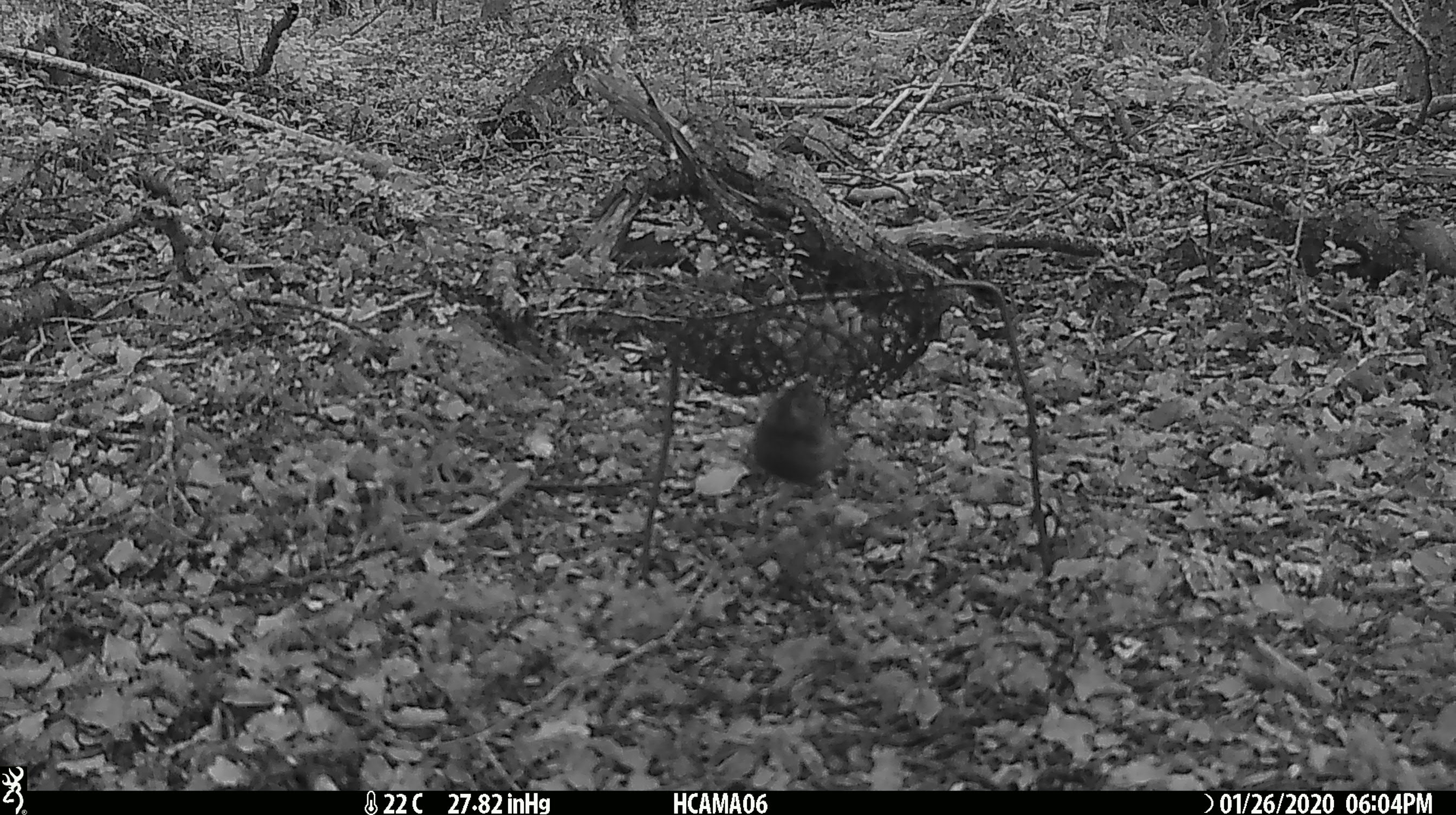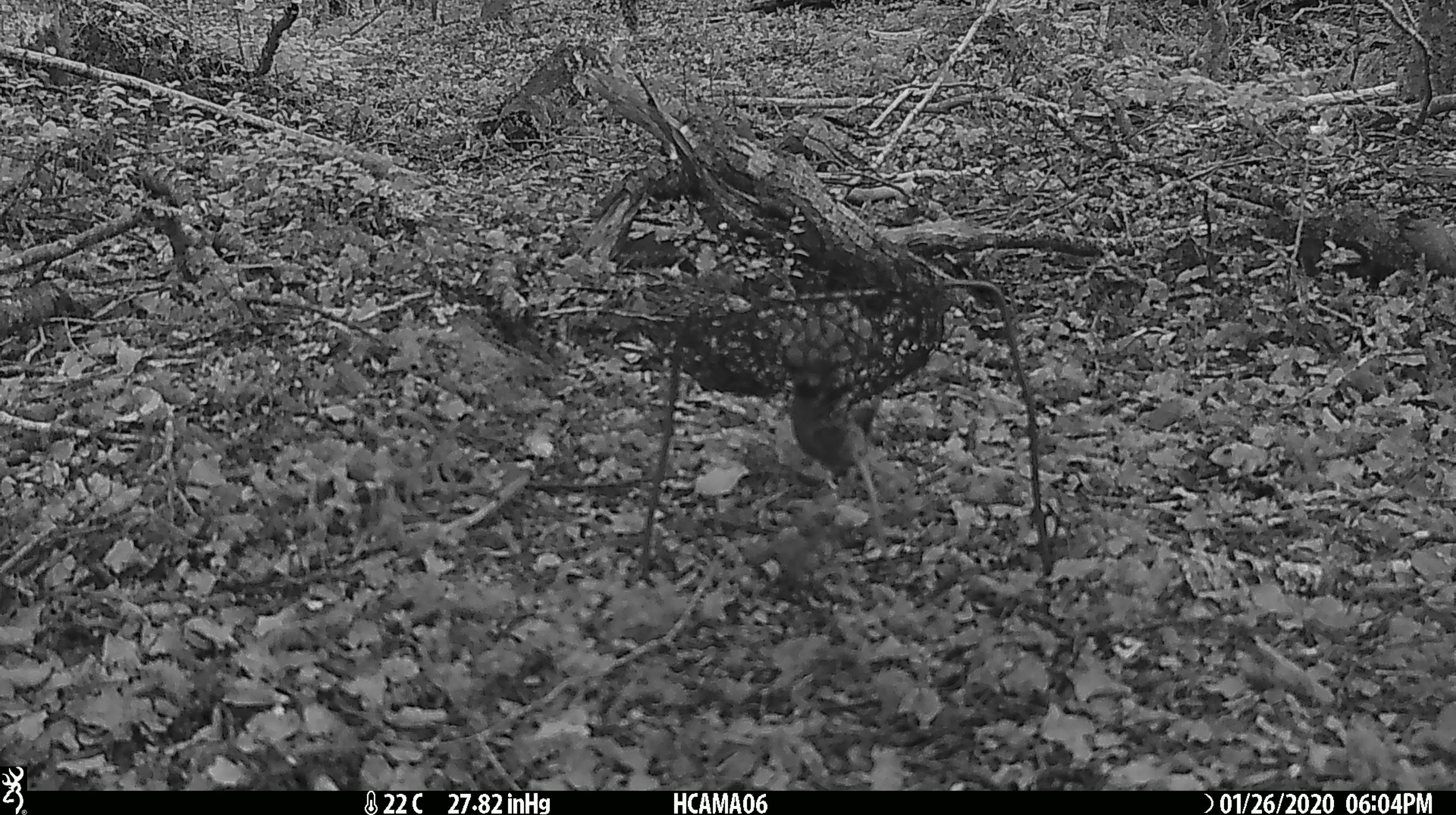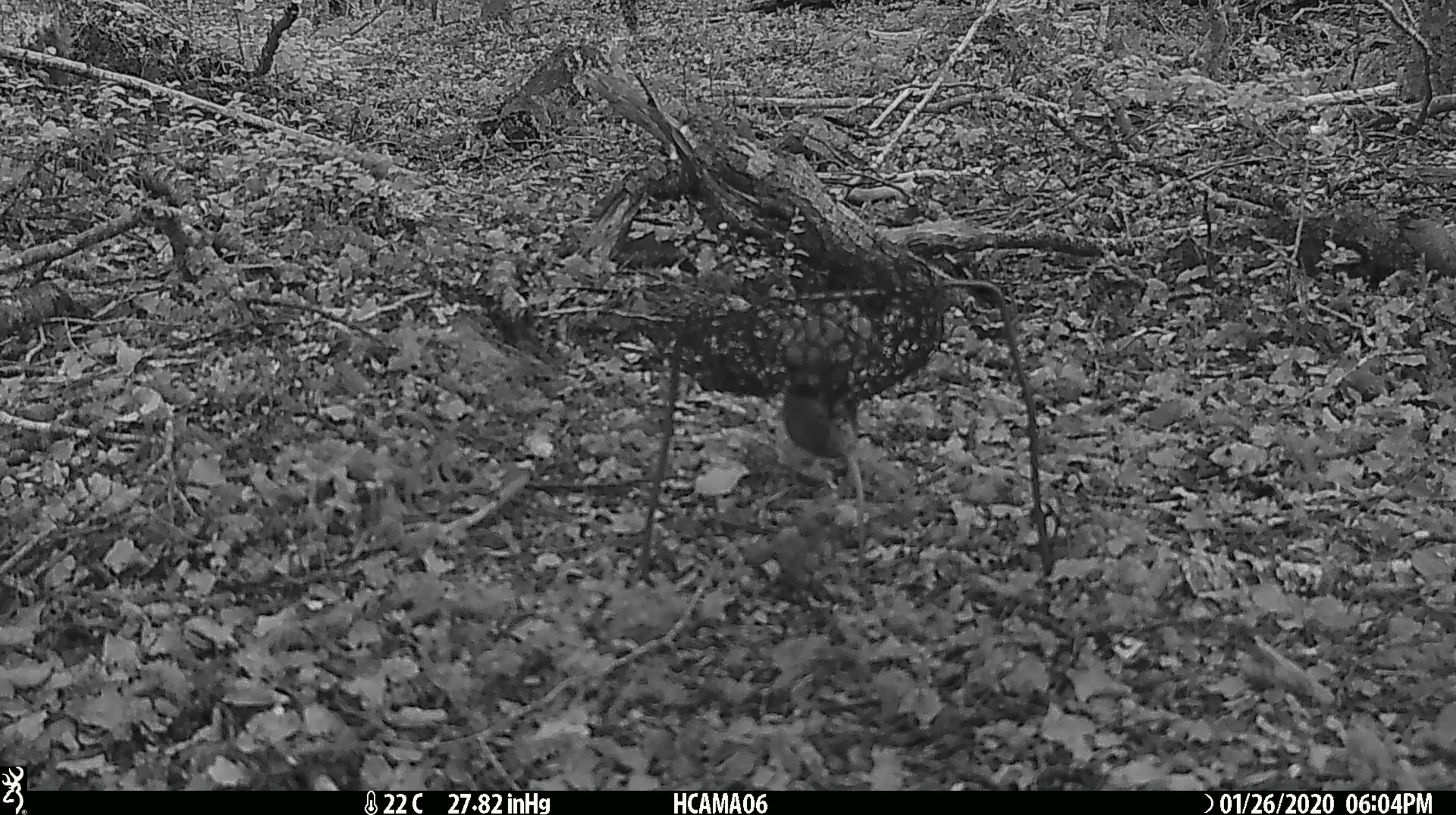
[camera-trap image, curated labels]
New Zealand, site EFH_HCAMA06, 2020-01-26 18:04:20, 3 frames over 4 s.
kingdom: Animalia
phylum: Chordata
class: Mammalia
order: Rodentia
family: Muridae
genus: Mus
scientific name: Mus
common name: mouse